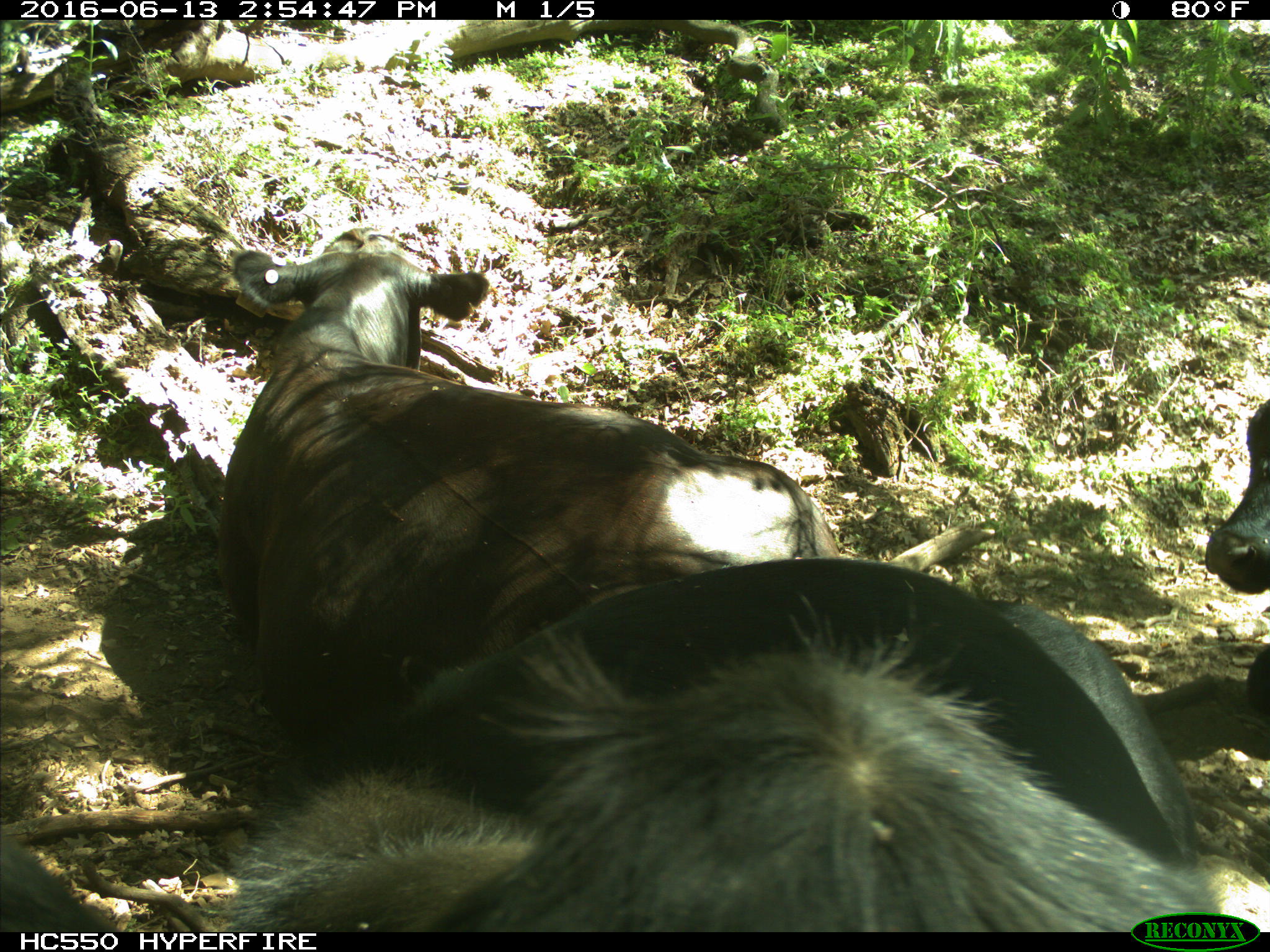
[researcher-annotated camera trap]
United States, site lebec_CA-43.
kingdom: Animalia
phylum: Chordata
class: Mammalia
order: Artiodactyla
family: Bovidae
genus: Bos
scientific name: Bos taurus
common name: domestic cow